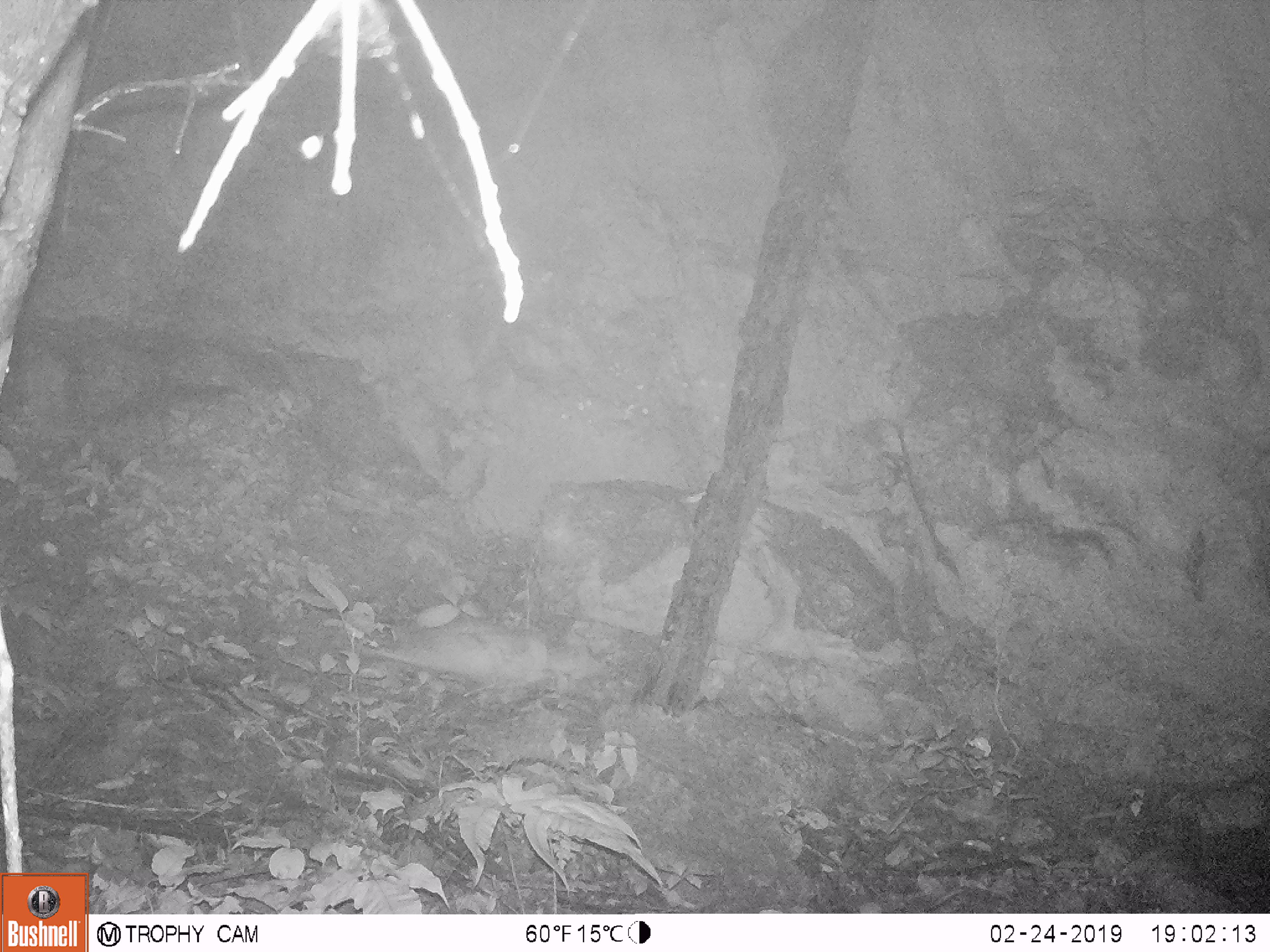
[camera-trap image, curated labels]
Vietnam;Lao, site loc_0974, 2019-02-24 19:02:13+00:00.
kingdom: Animalia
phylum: Chordata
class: Mammalia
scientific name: Mammalia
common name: mammal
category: unidentified mammal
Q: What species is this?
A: Unidentified mammal (mammal) (Mammalia).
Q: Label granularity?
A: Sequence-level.